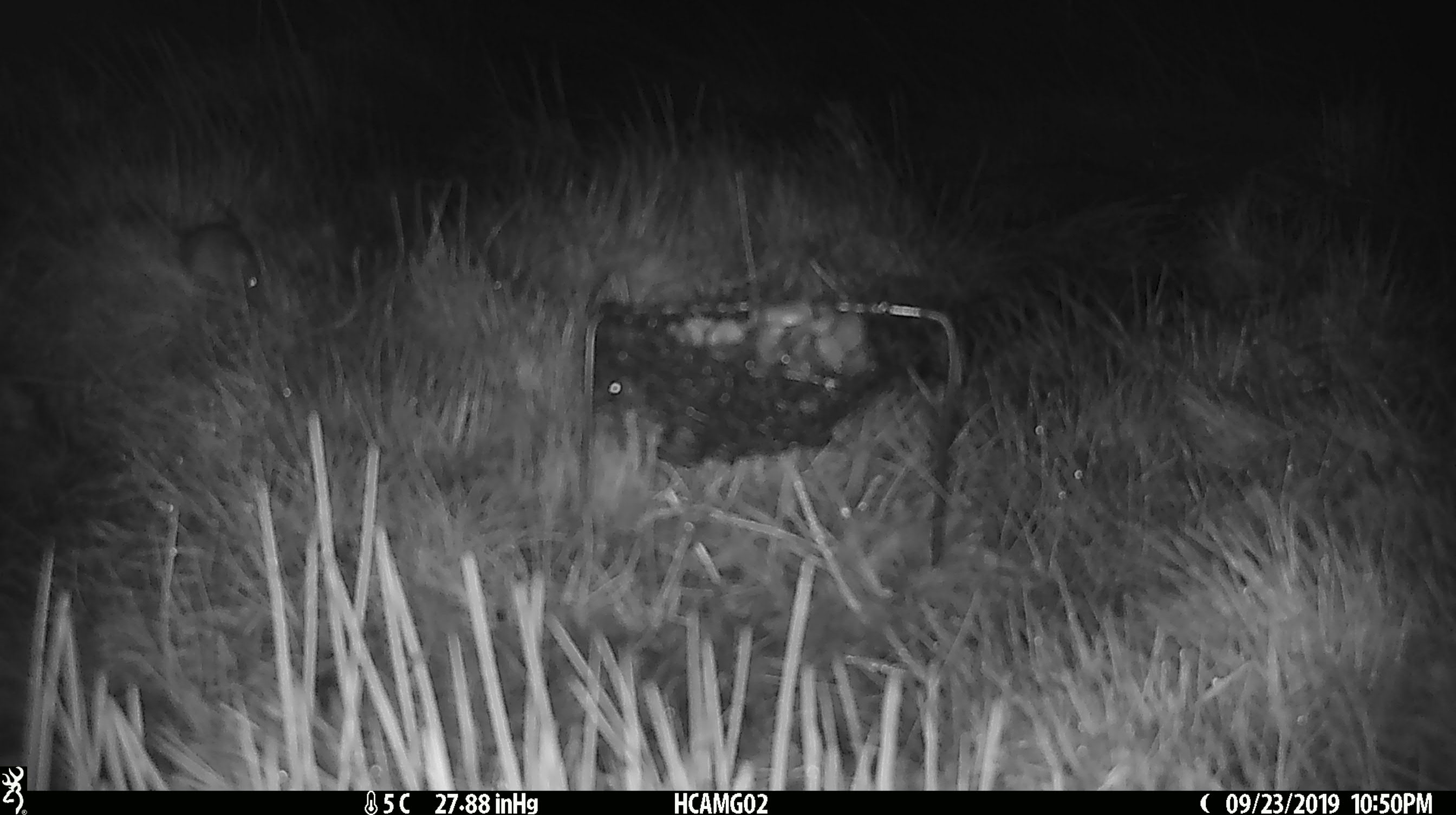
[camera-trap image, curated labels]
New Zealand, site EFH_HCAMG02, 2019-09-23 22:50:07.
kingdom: Animalia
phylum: Chordata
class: Mammalia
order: Rodentia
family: Muridae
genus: Mus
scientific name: Mus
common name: mouse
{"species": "mouse (Mus)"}